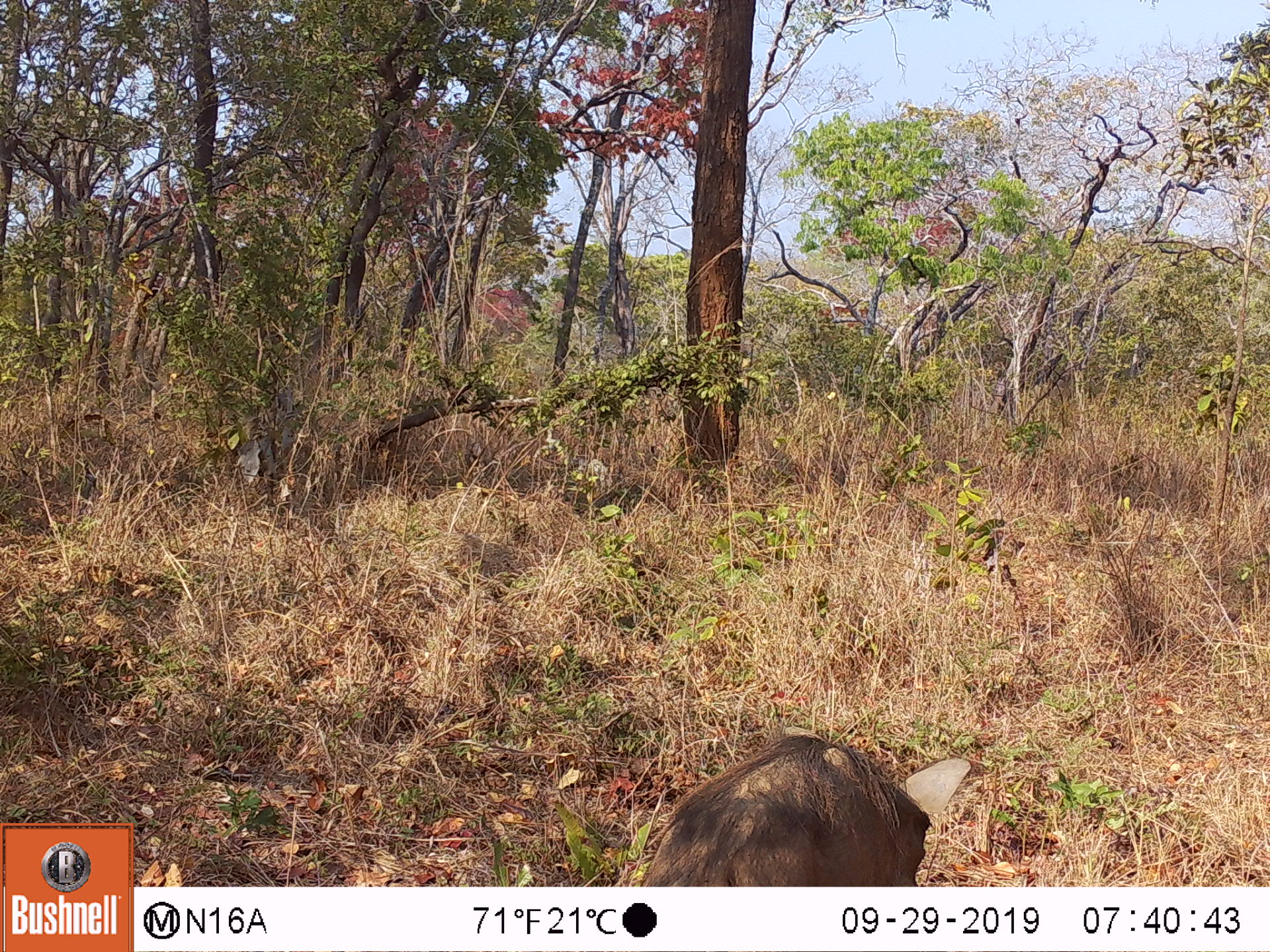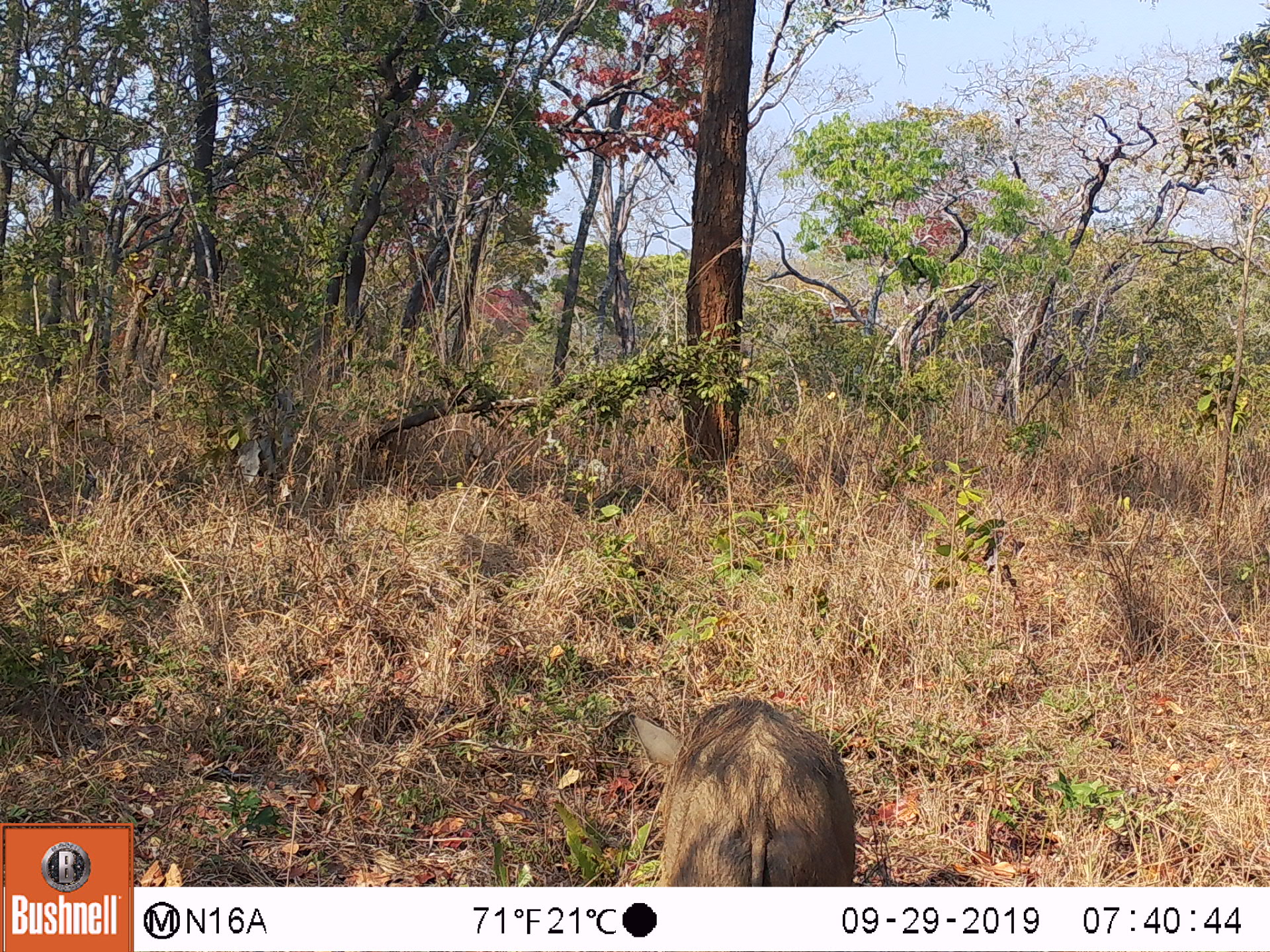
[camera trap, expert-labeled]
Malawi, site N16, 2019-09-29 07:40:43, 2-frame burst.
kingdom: Animalia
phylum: Chordata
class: Mammalia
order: Artiodactyla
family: Suidae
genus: Phacochoerus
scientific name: Phacochoerus africanus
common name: common warthog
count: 1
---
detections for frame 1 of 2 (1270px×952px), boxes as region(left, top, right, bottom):
common warthog: region(634, 718, 973, 880)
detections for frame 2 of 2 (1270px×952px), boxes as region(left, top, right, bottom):
common warthog: region(629, 696, 872, 880)